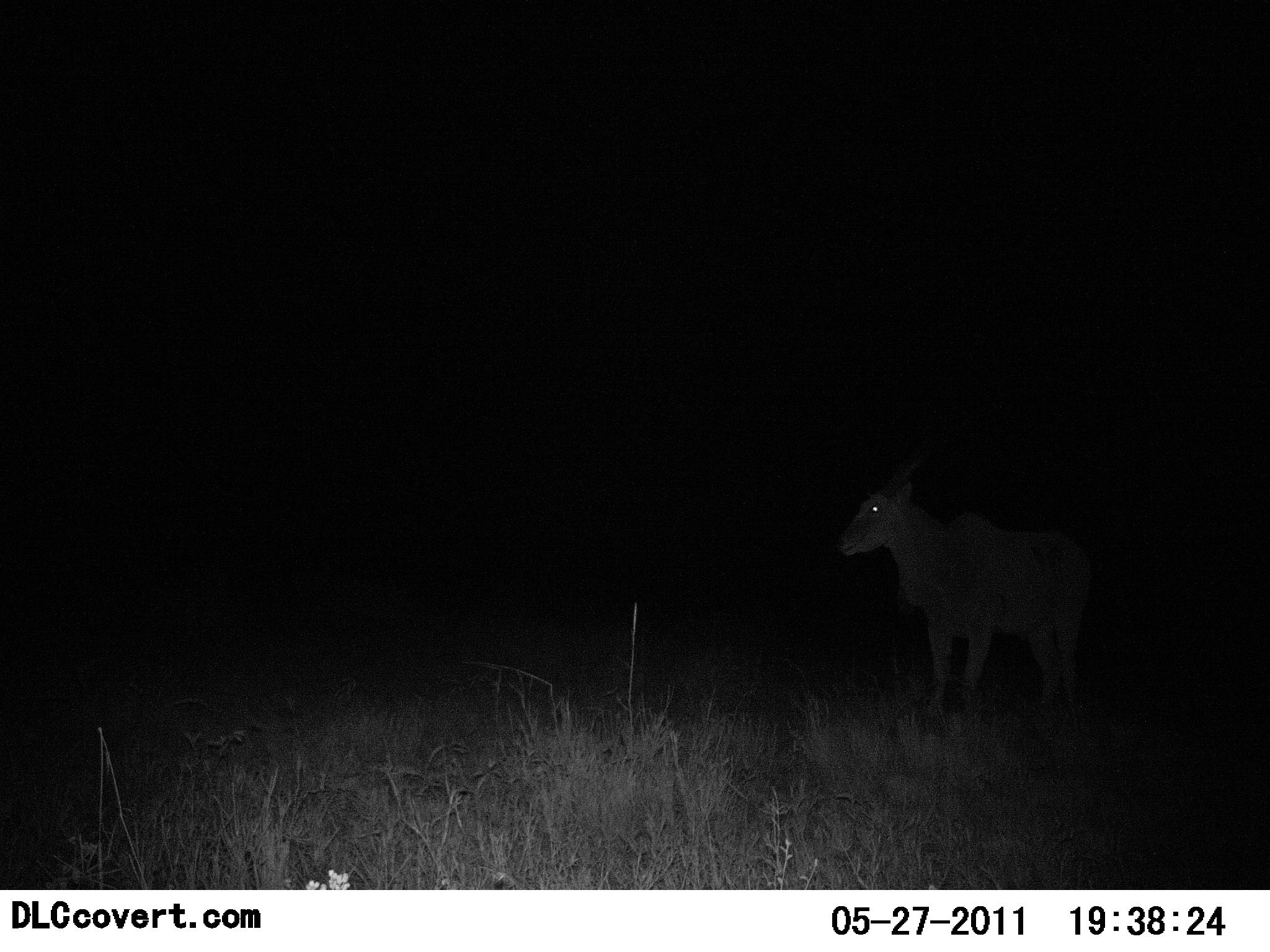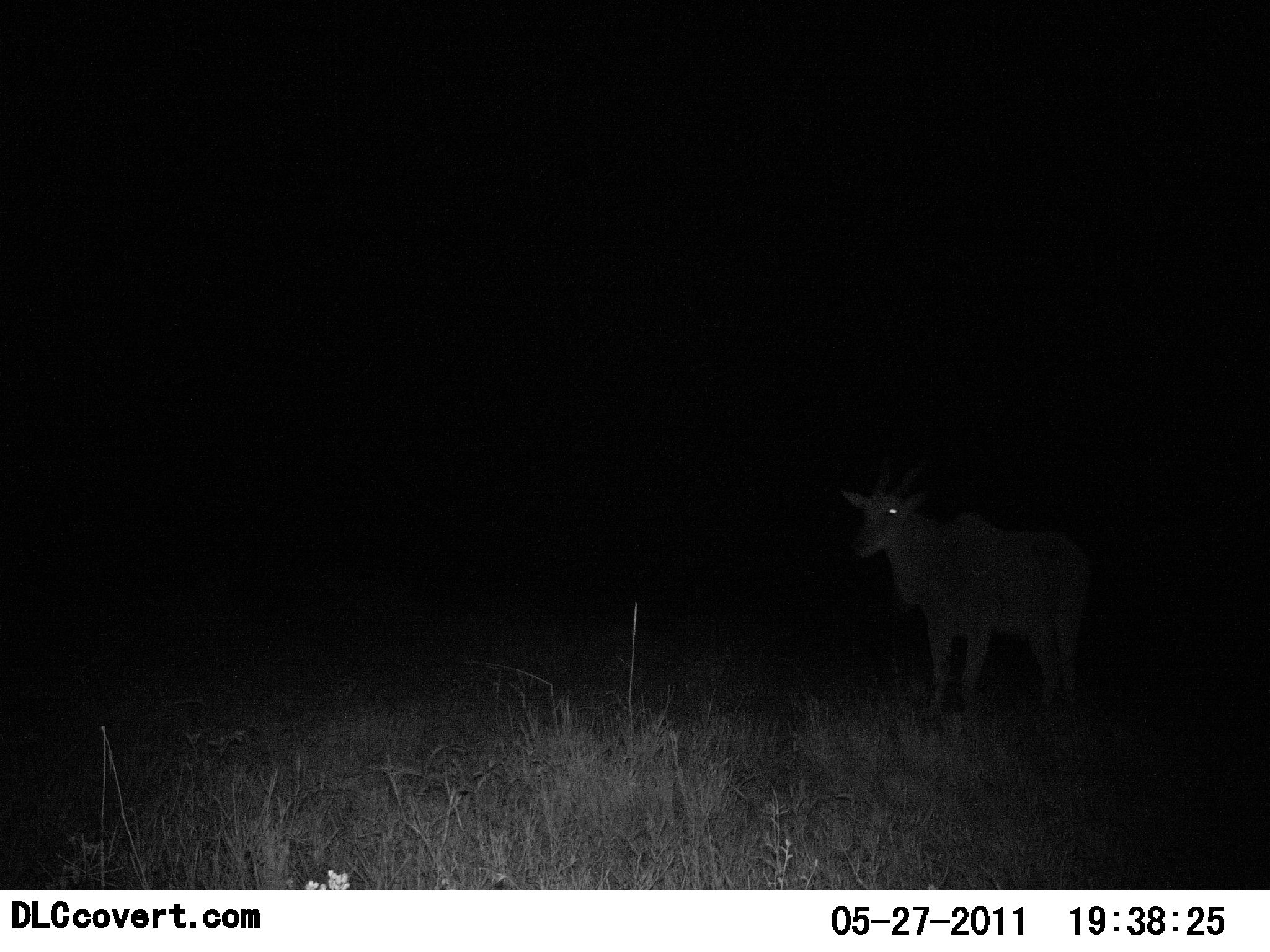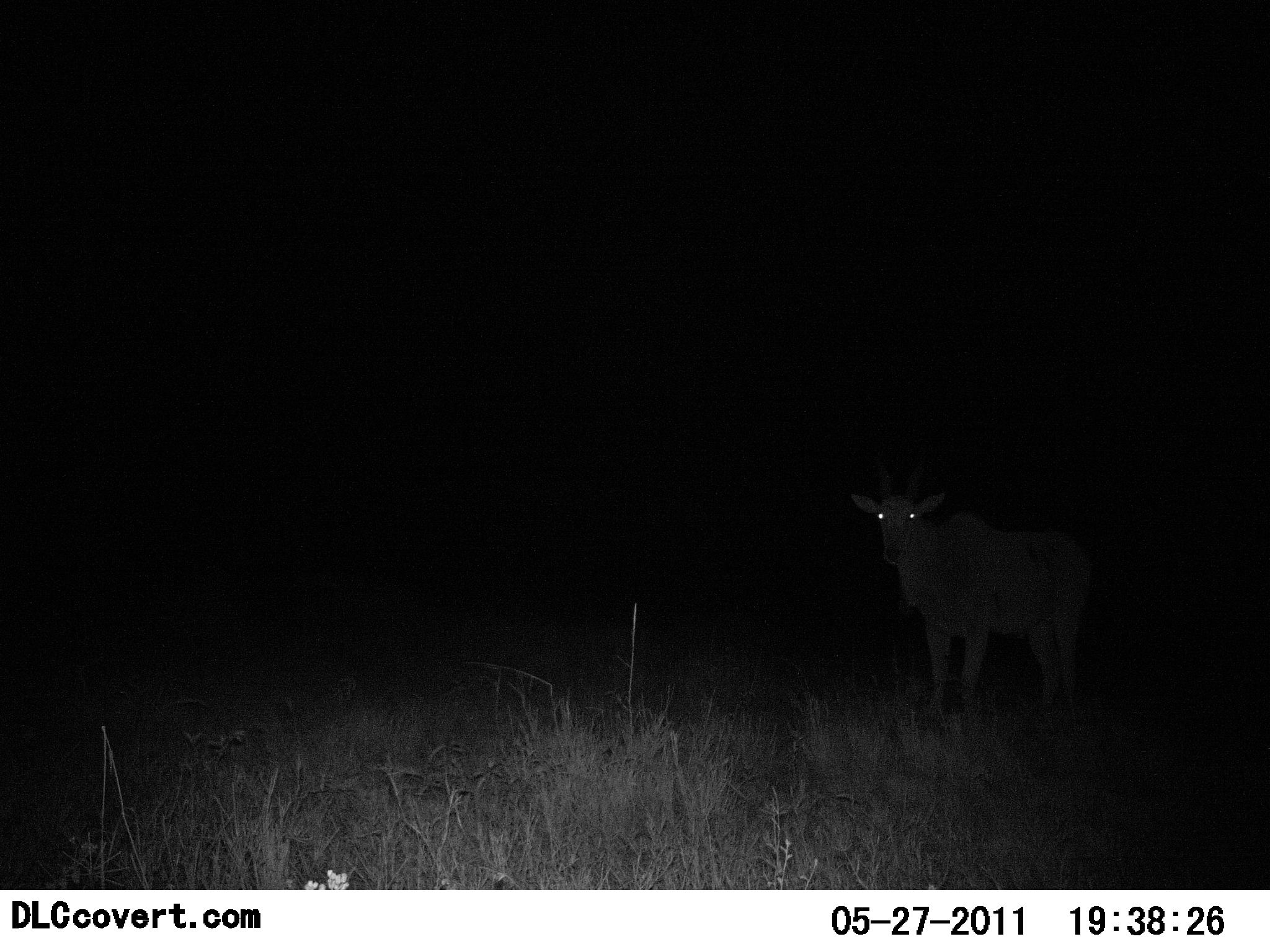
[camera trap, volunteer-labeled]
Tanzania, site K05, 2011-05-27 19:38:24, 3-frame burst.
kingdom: Animalia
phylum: Chordata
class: Mammalia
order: Artiodactyla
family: Bovidae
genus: Tragelaphus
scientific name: Tragelaphus oryx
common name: eland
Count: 1.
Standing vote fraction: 100%.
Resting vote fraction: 0%.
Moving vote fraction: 0%.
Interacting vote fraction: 0%.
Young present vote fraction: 8%.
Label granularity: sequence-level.